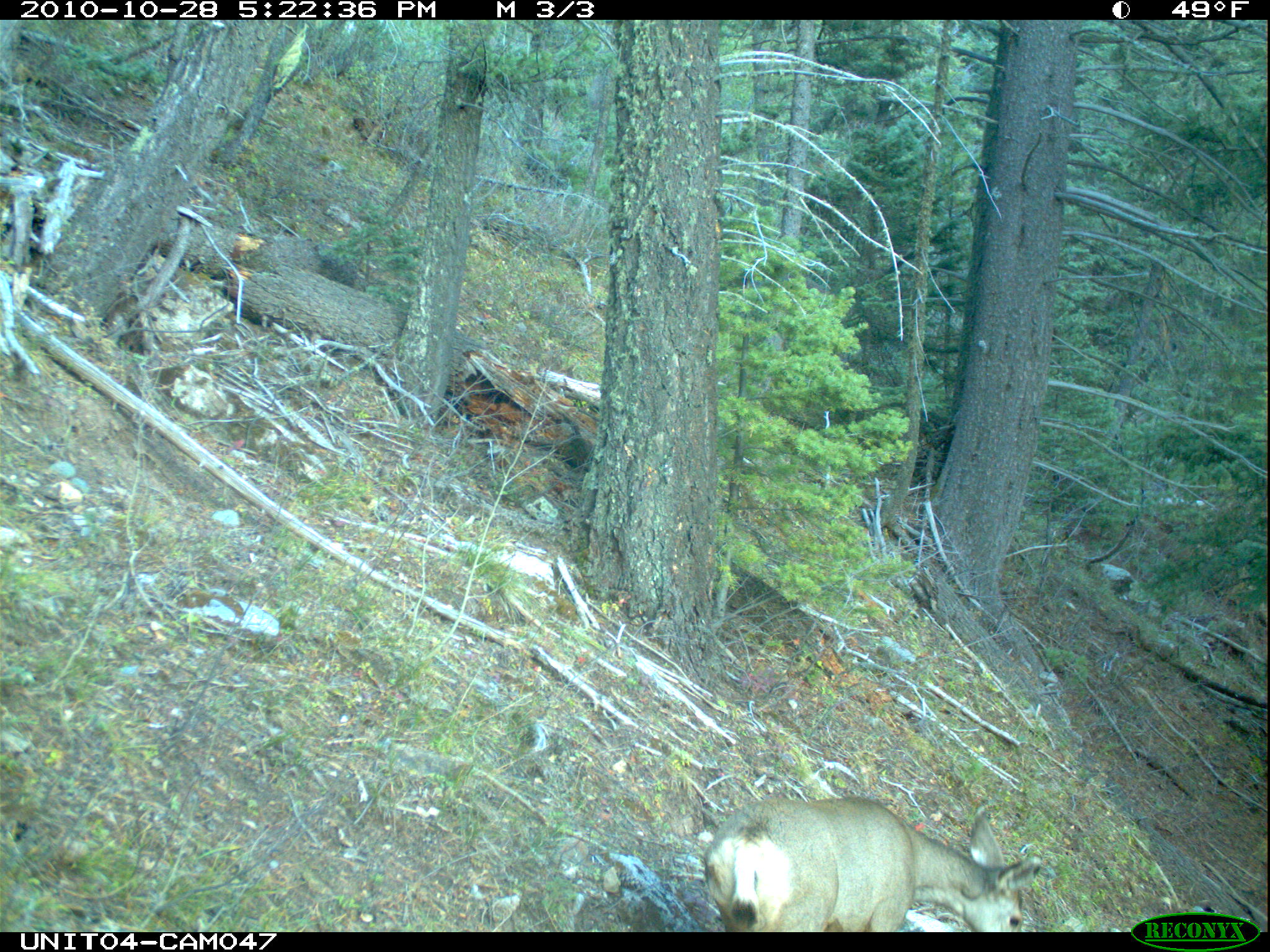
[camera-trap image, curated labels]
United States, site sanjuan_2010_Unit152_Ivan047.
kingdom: Animalia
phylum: Chordata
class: Mammalia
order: Artiodactyla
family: Cervidae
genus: Odocoileus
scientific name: Odocoileus hemionus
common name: mule deer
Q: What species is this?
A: Odocoileus hemionus (mule deer).